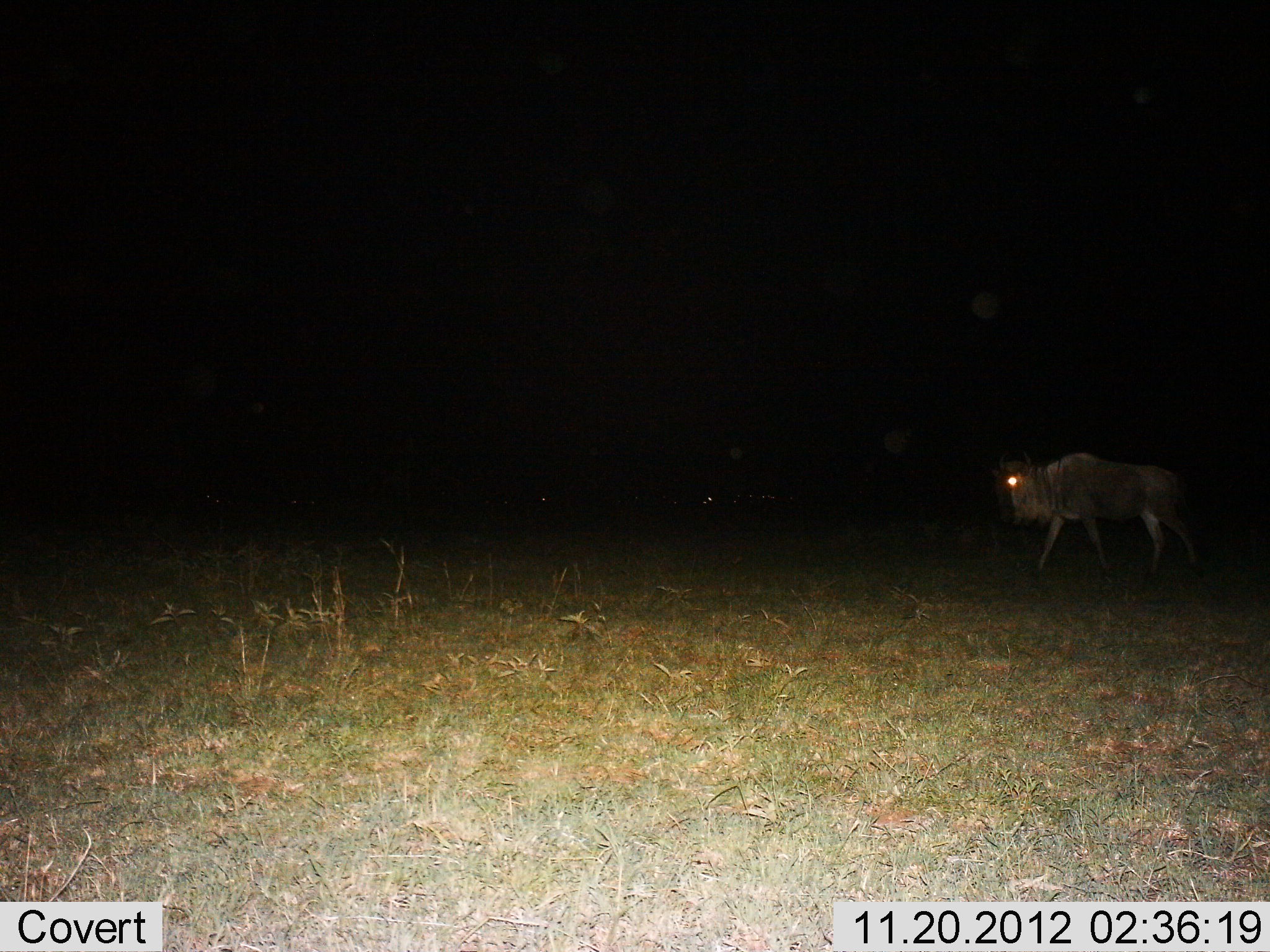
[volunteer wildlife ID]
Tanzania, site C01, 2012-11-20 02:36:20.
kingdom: Animalia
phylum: Chordata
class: Mammalia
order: Artiodactyla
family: Bovidae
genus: Connochaetes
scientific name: Connochaetes taurinus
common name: blue wildebeest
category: wildebeest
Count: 1.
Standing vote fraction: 8%.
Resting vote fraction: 4%.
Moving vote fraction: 92%.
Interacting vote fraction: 4%.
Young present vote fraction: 0%.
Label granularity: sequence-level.